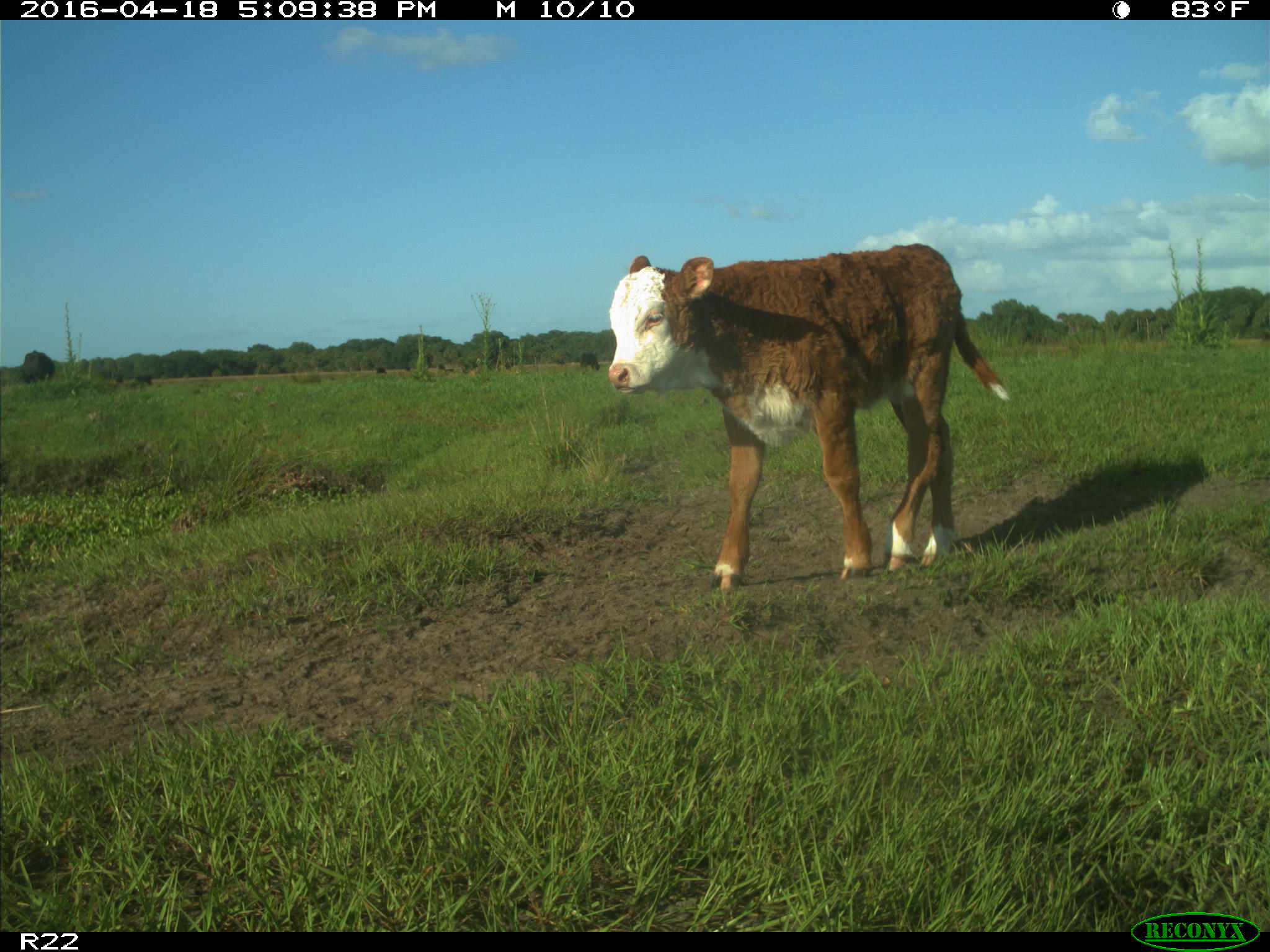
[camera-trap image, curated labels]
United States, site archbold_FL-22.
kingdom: Animalia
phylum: Chordata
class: Mammalia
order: Artiodactyla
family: Bovidae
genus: Bos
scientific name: Bos taurus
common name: domestic cow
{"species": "Bos taurus (domestic cow)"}